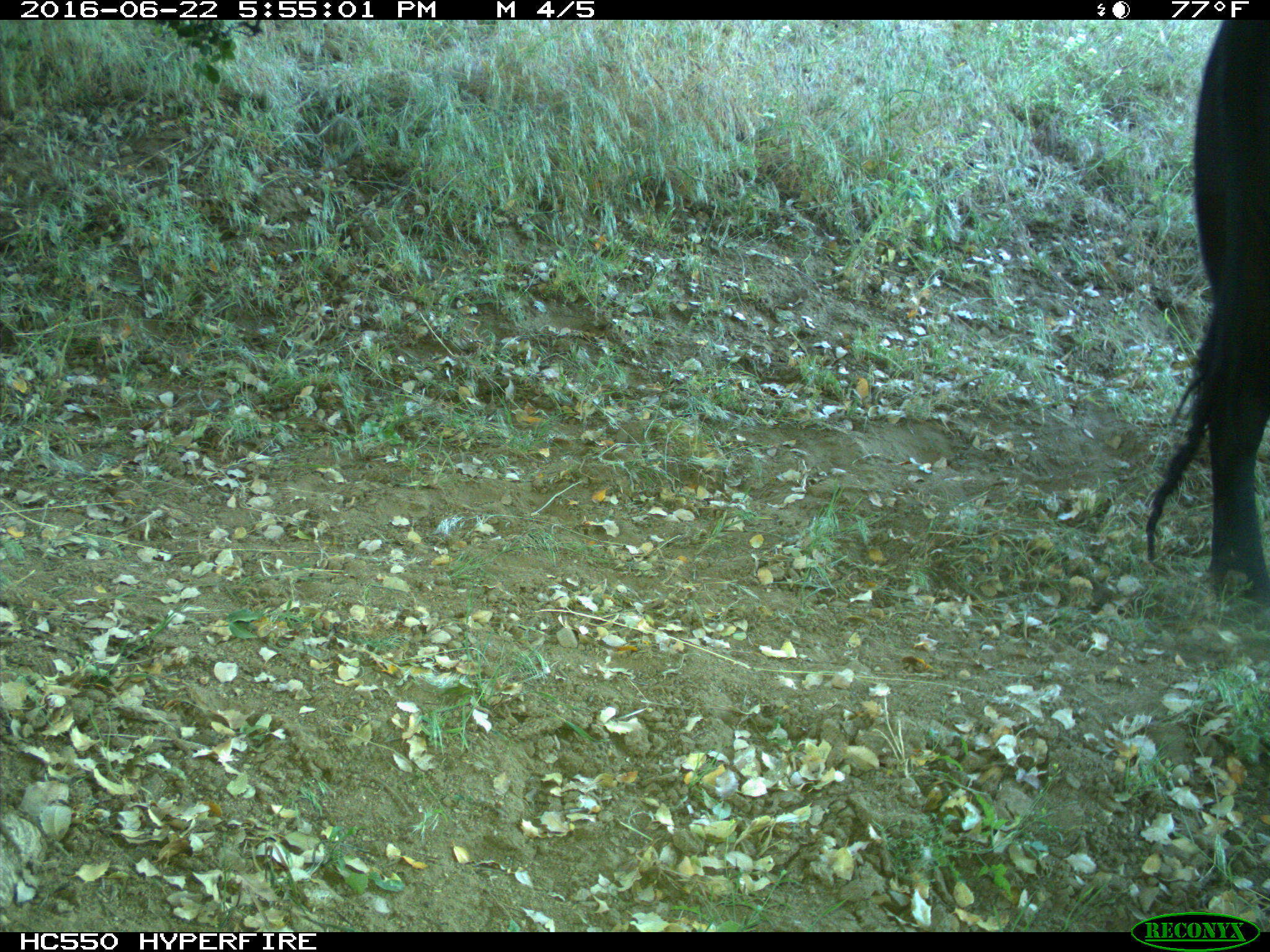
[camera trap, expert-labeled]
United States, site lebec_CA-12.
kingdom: Animalia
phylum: Chordata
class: Mammalia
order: Artiodactyla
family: Bovidae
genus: Bos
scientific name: Bos taurus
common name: domestic cow